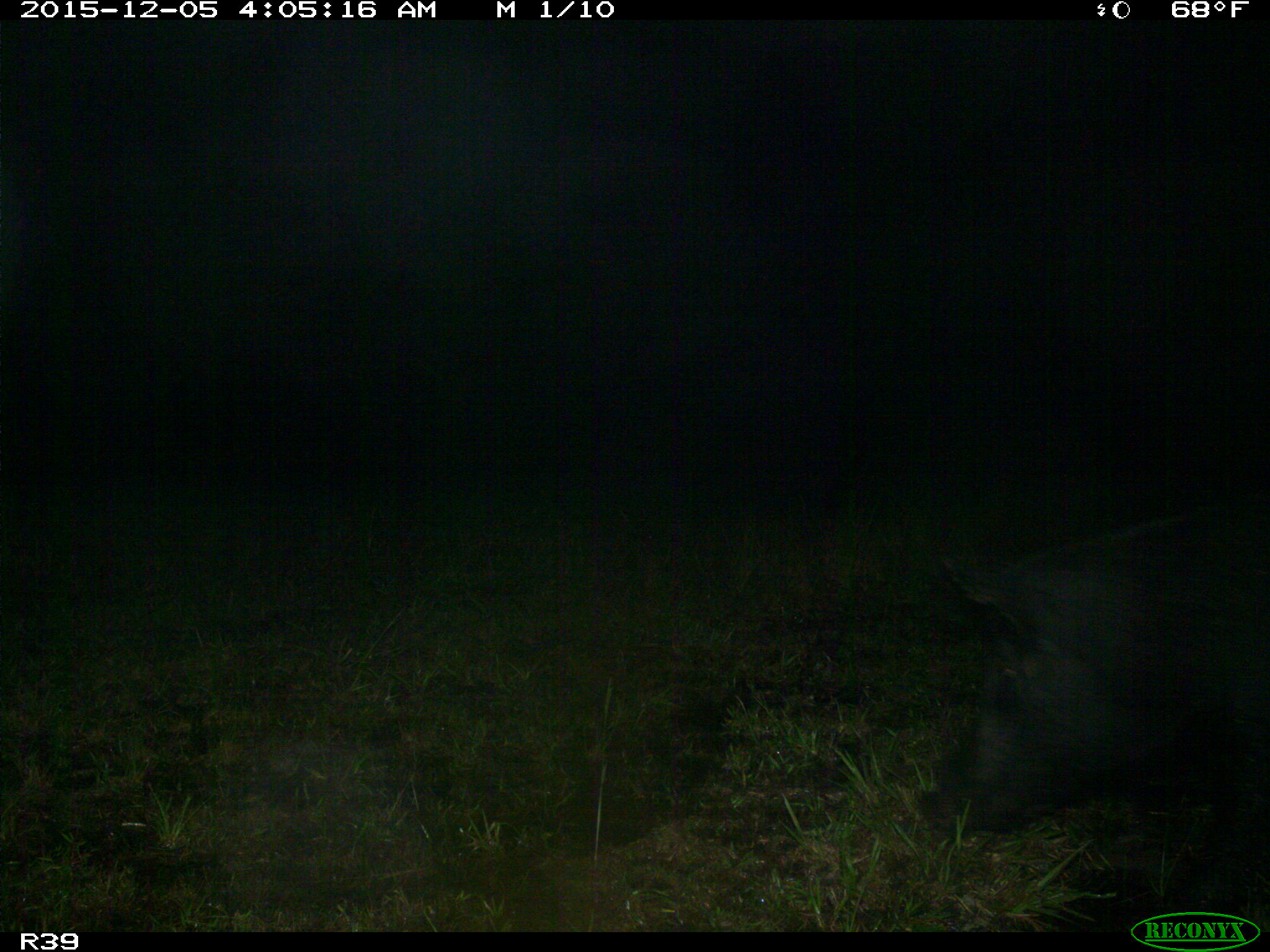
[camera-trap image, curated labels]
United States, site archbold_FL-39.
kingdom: Animalia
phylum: Chordata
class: Mammalia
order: Artiodactyla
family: Suidae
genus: Sus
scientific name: Sus scrofa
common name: wild boar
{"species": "Sus scrofa (wild boar)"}